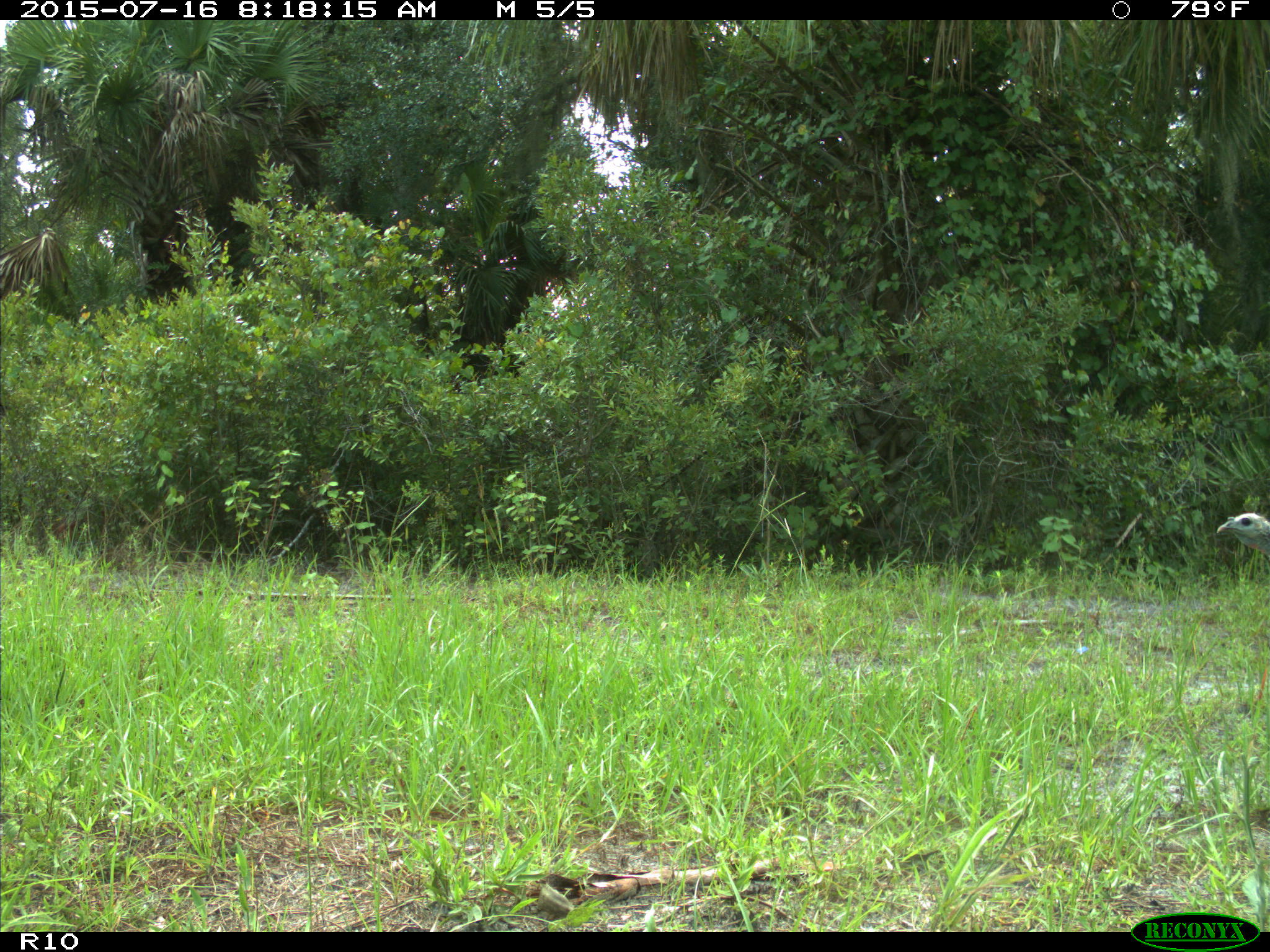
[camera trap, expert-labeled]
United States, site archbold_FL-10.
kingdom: Animalia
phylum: Chordata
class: Aves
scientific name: Aves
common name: birds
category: unidentified bird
Unidentified bird (birds) (Aves).